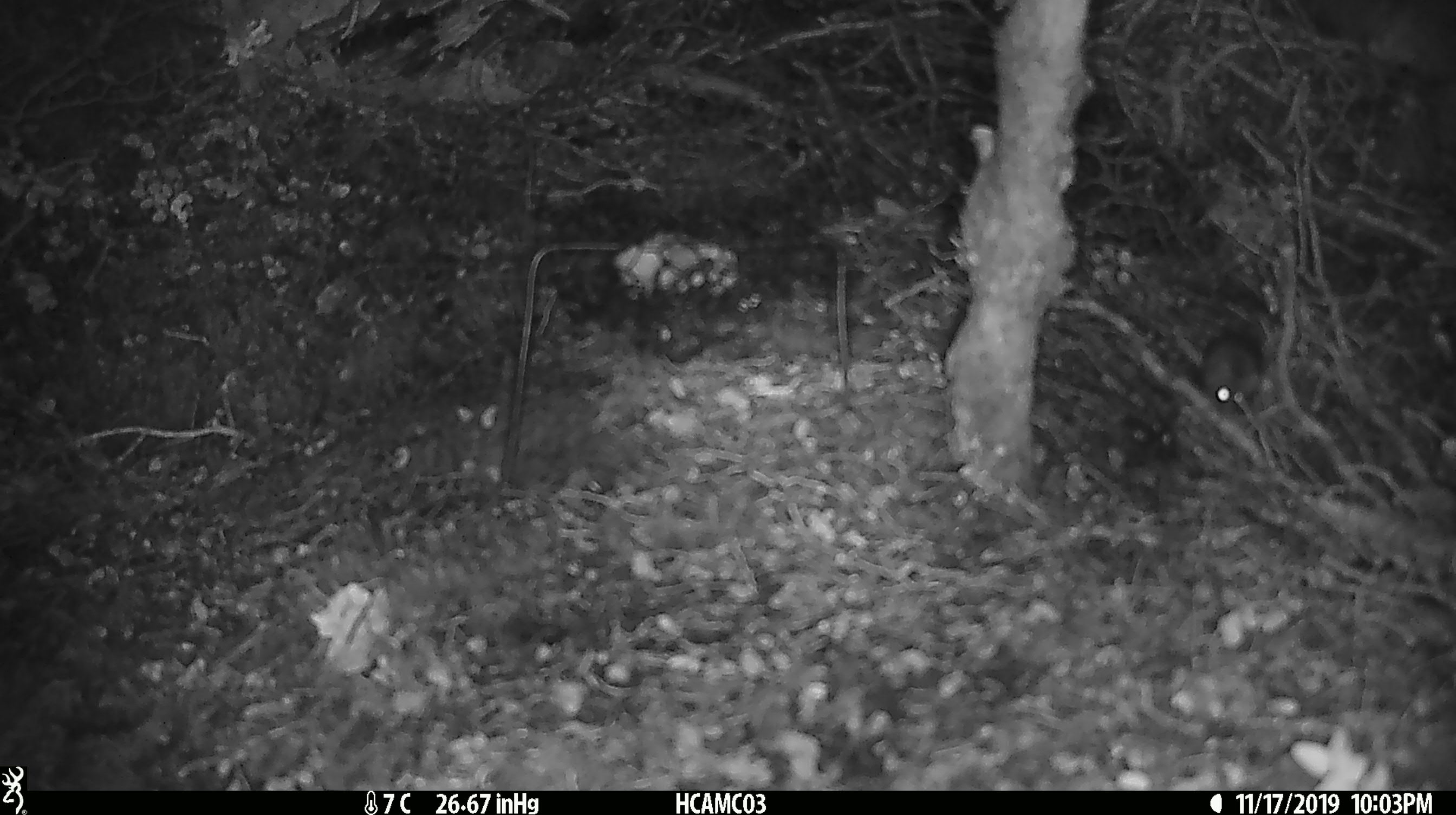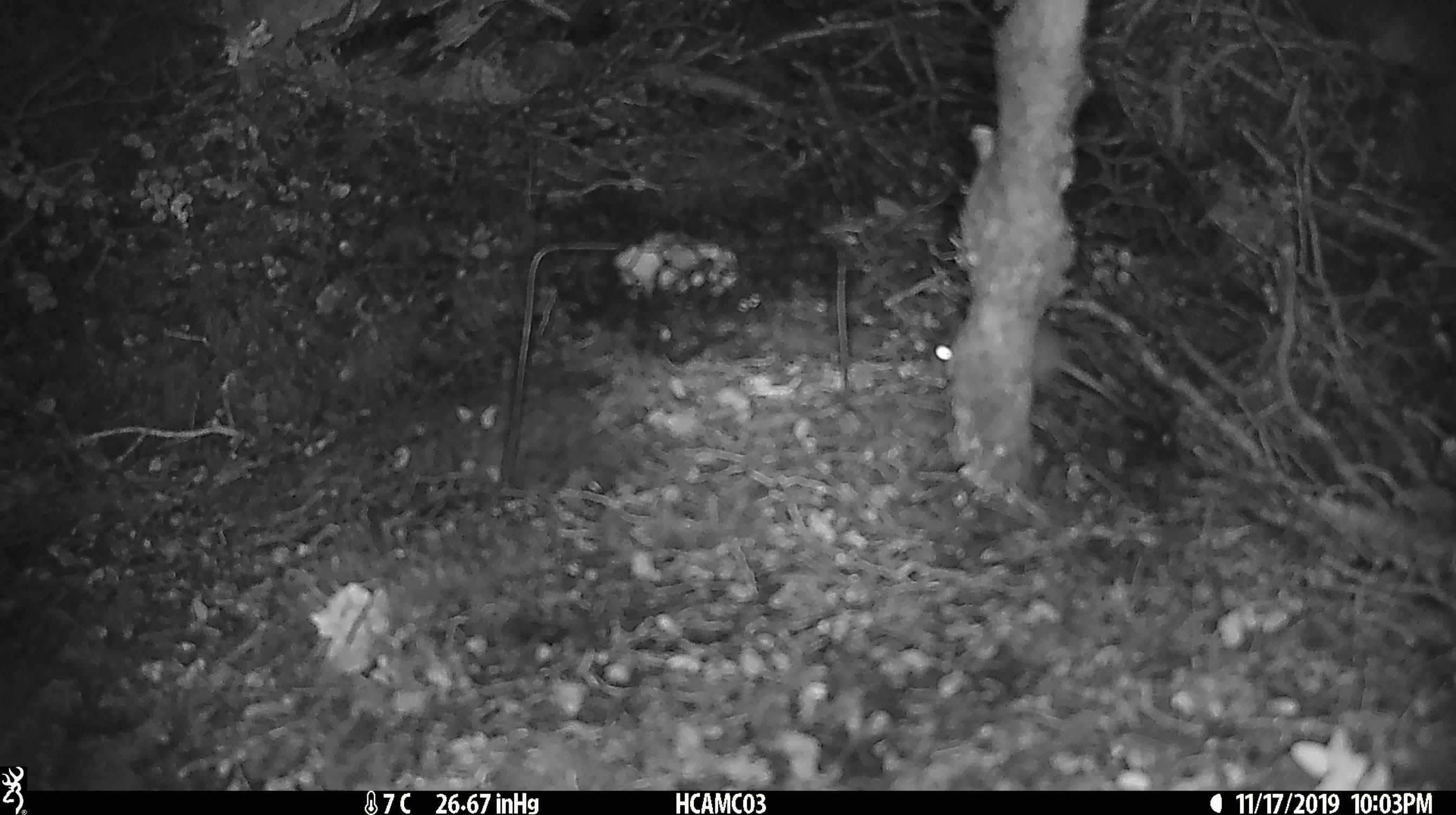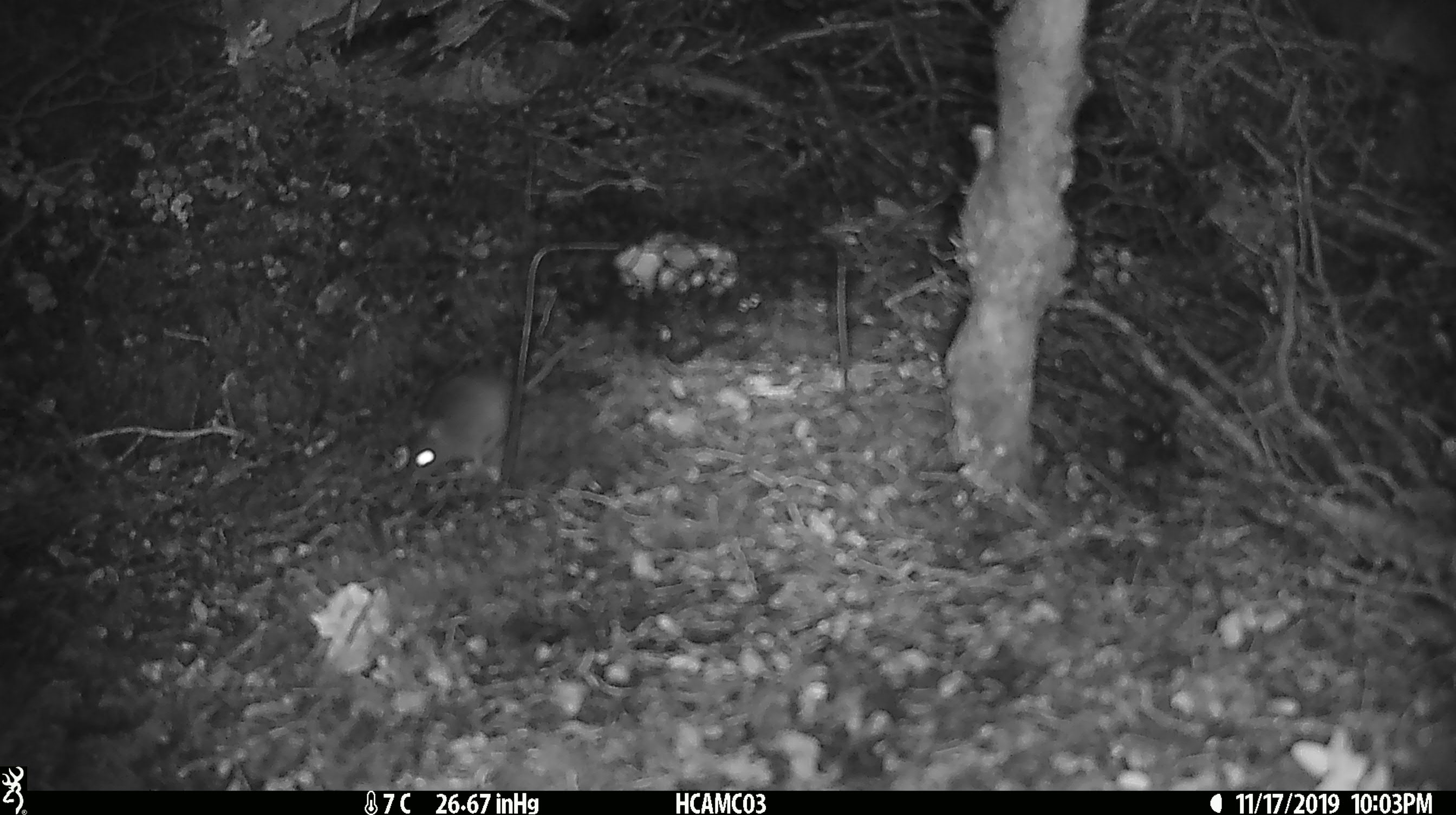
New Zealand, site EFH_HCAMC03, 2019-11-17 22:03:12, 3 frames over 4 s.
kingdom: Animalia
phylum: Chordata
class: Mammalia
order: Rodentia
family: Muridae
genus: Mus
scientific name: Mus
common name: mouse